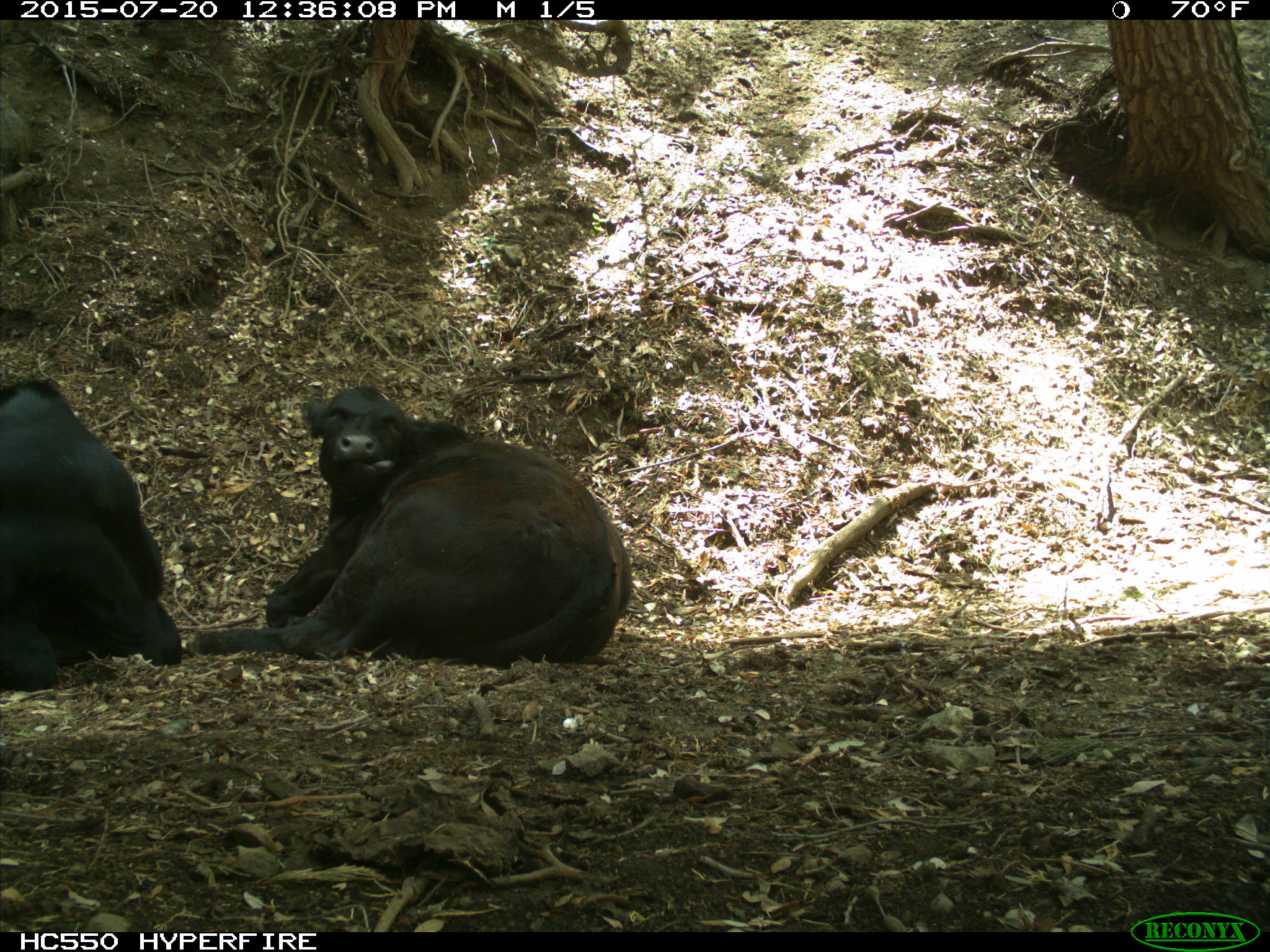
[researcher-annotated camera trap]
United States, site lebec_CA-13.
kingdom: Animalia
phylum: Chordata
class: Mammalia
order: Artiodactyla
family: Bovidae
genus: Bos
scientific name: Bos taurus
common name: domestic cow